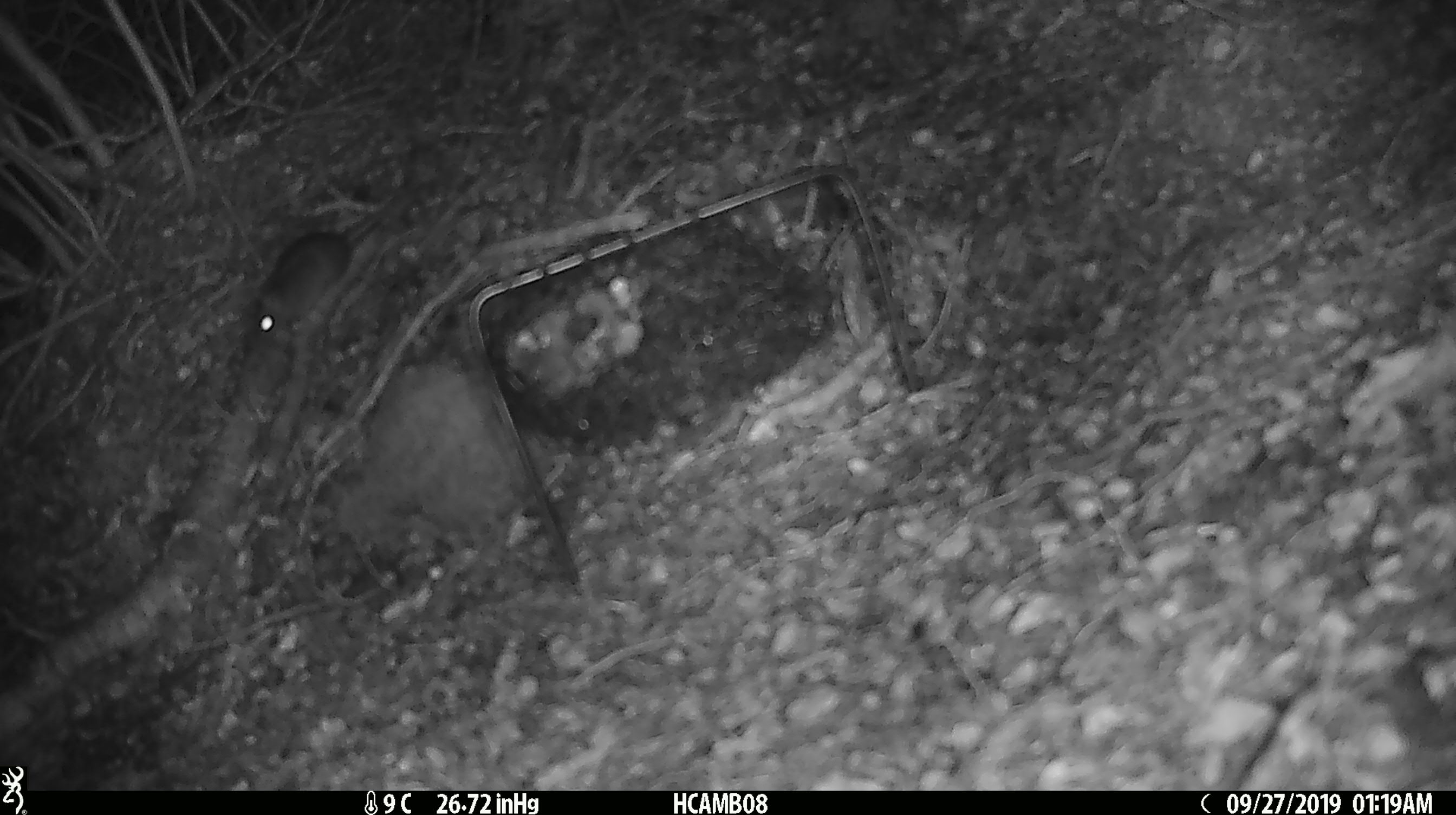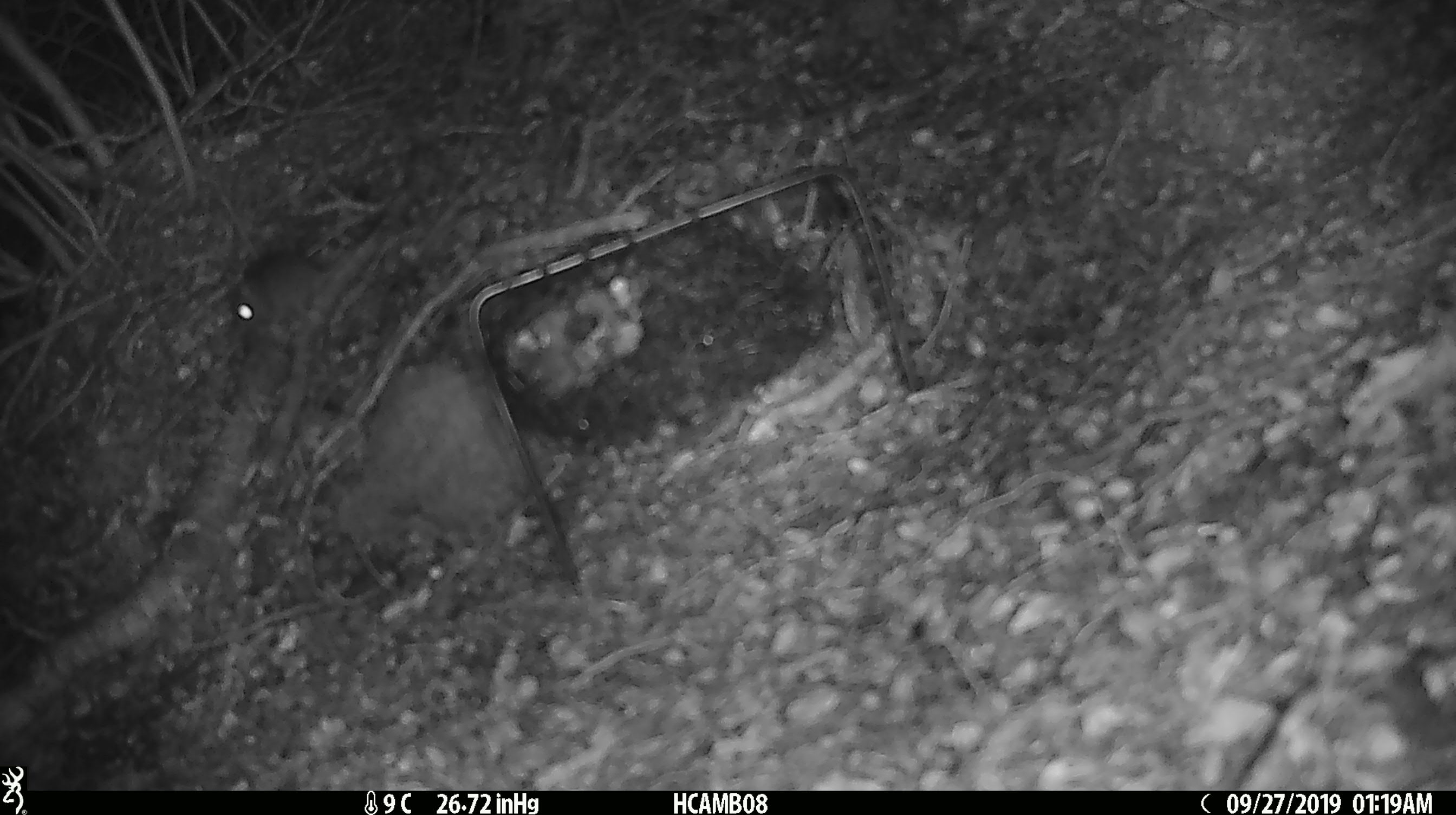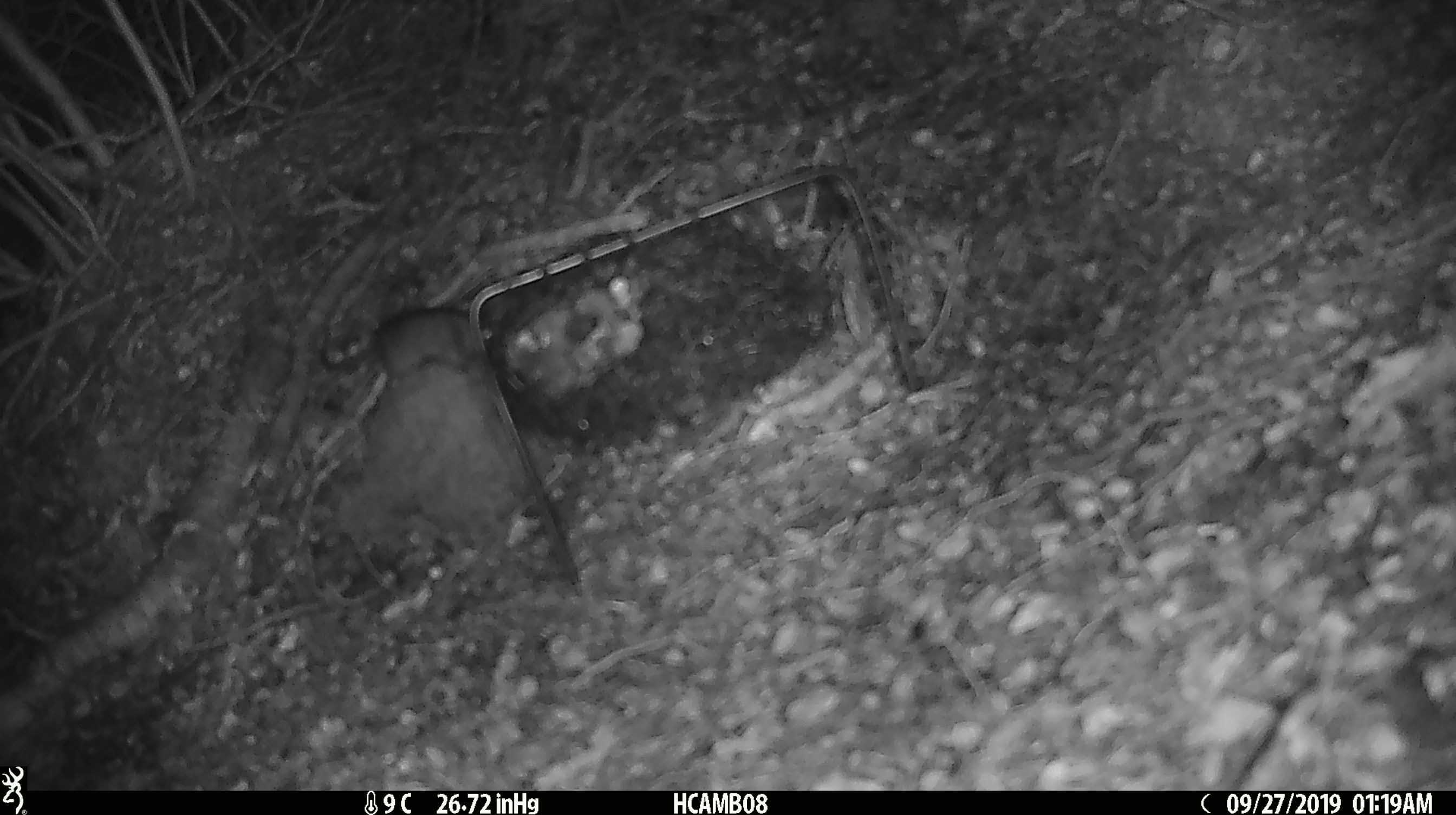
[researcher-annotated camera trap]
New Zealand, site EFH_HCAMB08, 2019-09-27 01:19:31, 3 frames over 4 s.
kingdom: Animalia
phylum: Chordata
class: Mammalia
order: Rodentia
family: Muridae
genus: Mus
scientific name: Mus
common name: mouse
Mouse (Mus).